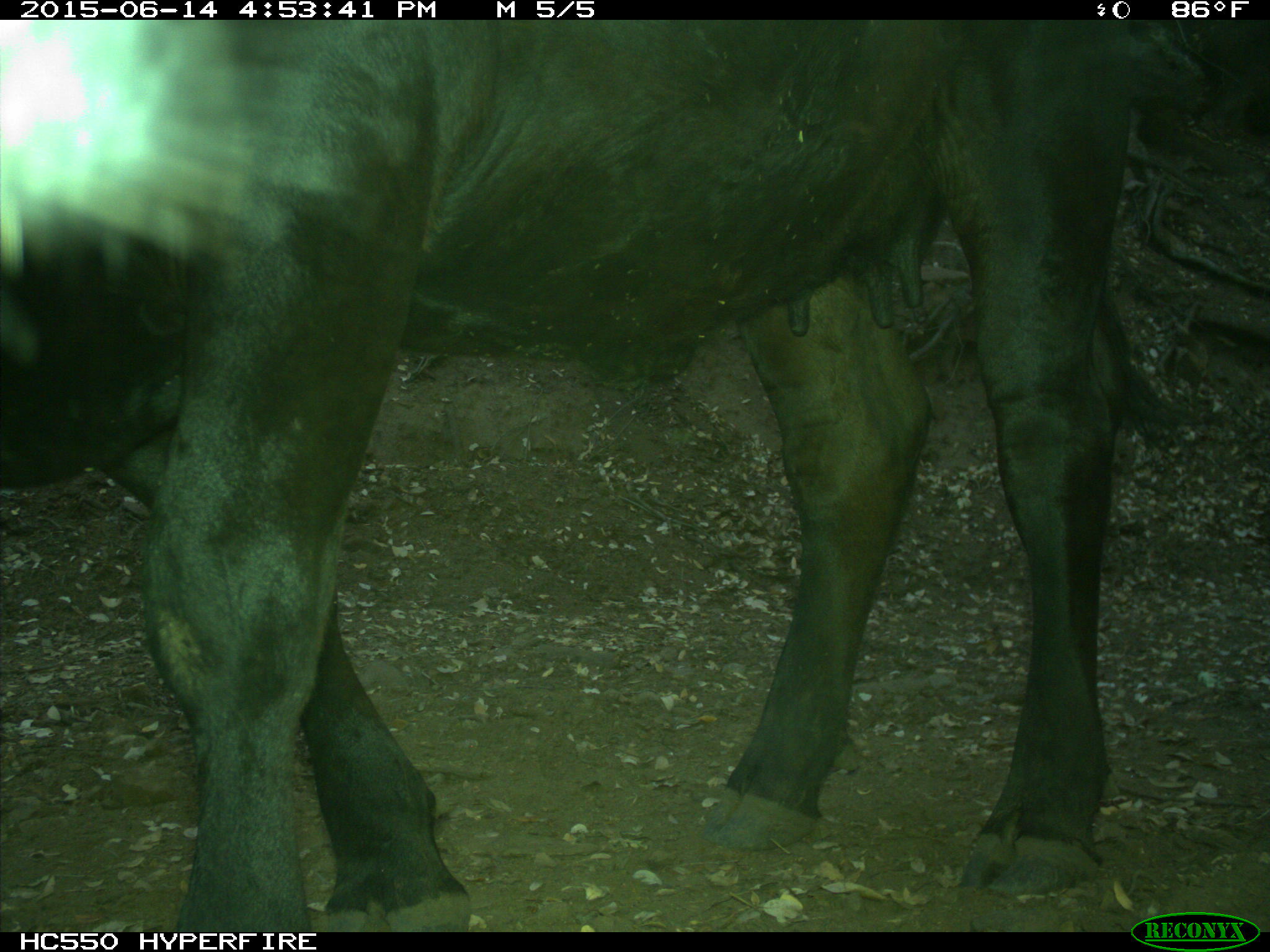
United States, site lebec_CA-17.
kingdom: Animalia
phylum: Chordata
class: Mammalia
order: Artiodactyla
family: Bovidae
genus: Bos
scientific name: Bos taurus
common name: domestic cow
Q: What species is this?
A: Bos taurus (domestic cow).